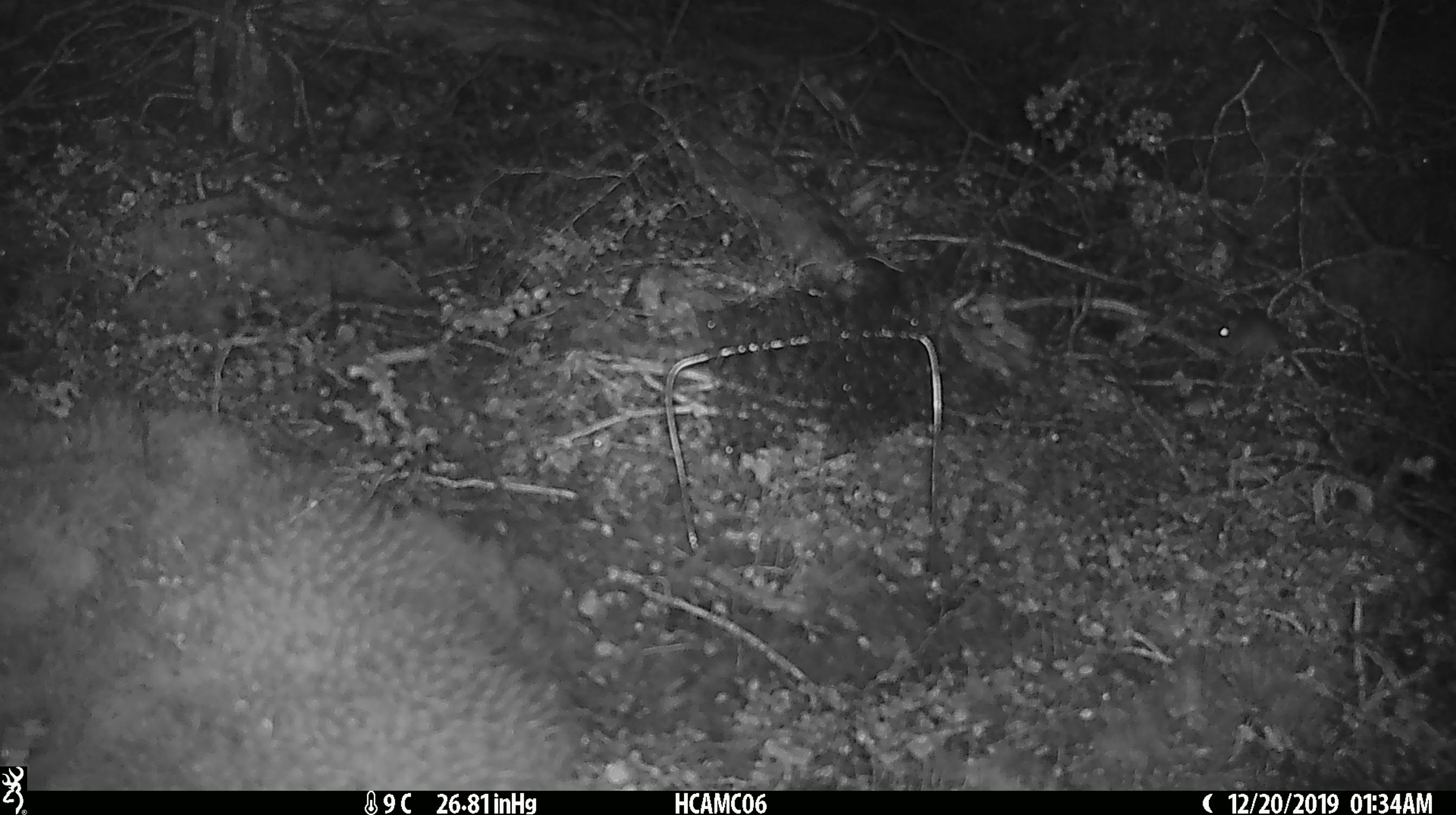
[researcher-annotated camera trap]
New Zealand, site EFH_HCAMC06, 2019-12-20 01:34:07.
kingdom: Animalia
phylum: Chordata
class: Mammalia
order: Rodentia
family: Muridae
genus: Mus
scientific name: Mus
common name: mouse